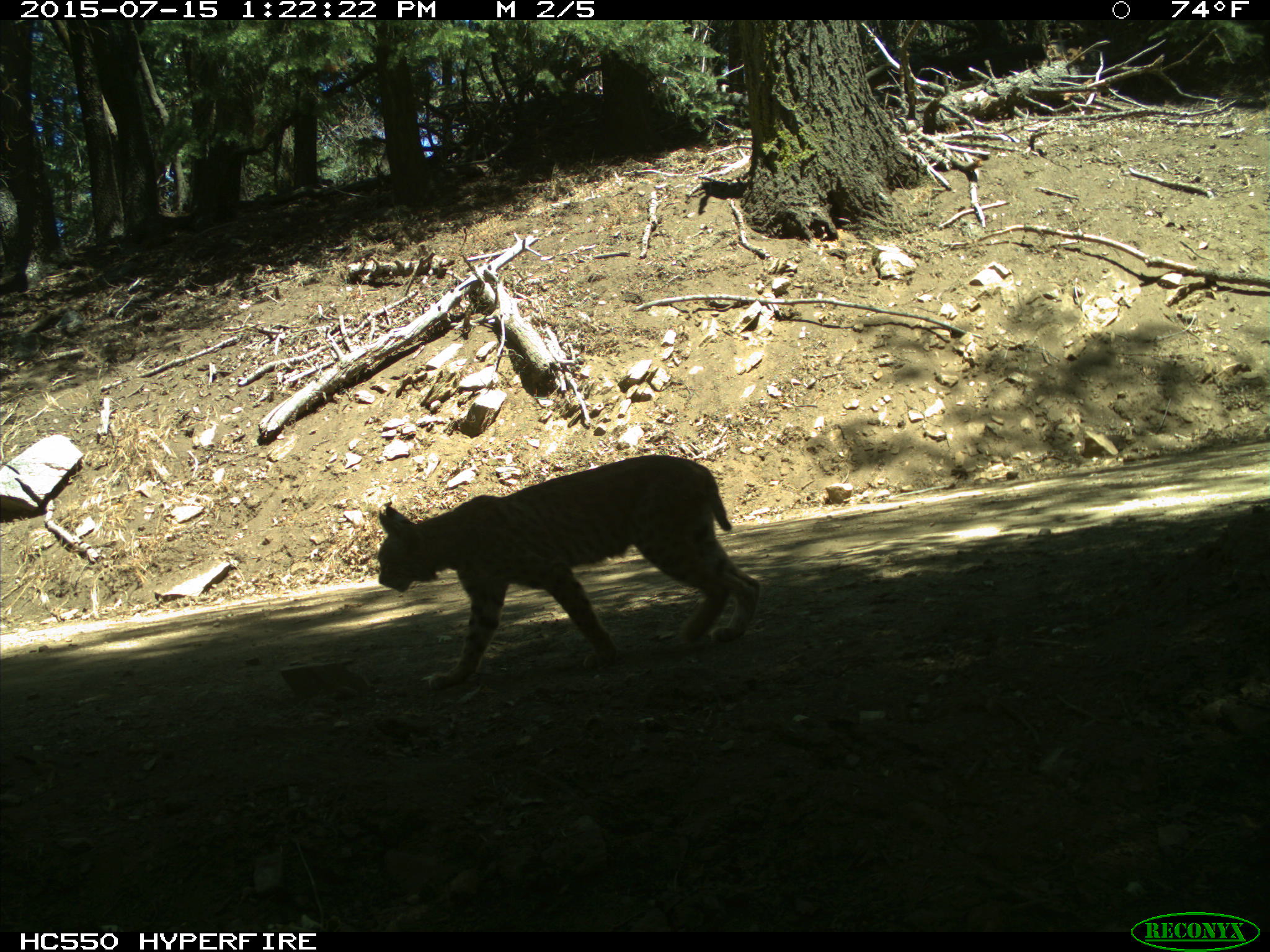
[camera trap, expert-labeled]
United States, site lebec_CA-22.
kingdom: Animalia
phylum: Chordata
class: Mammalia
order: Carnivora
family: Felidae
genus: Lynx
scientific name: Lynx rufus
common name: bobcat